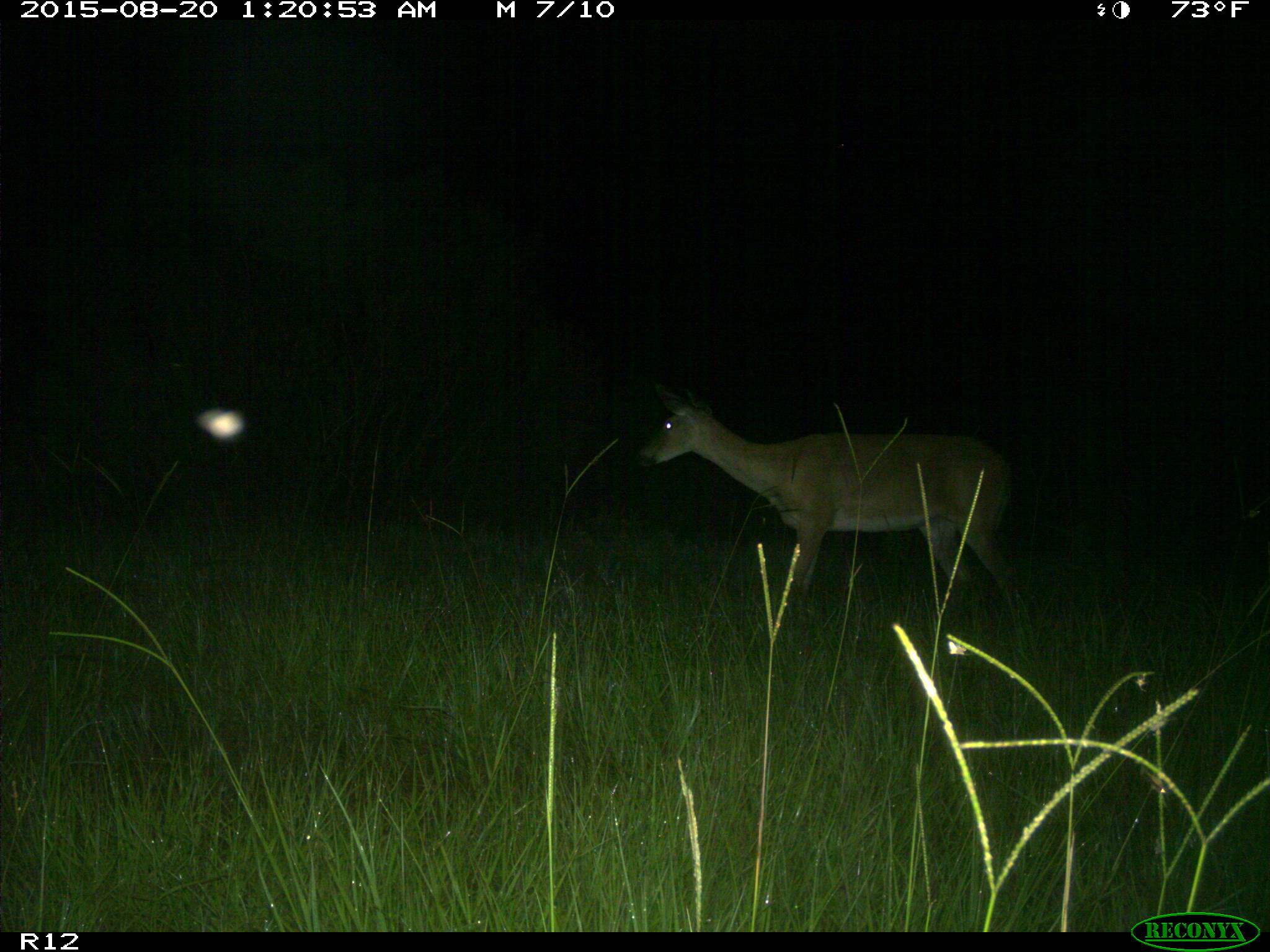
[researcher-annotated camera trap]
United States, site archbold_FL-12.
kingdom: Animalia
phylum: Chordata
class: Mammalia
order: Artiodactyla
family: Cervidae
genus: Odocoileus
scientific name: Odocoileus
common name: deer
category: unidentified deer